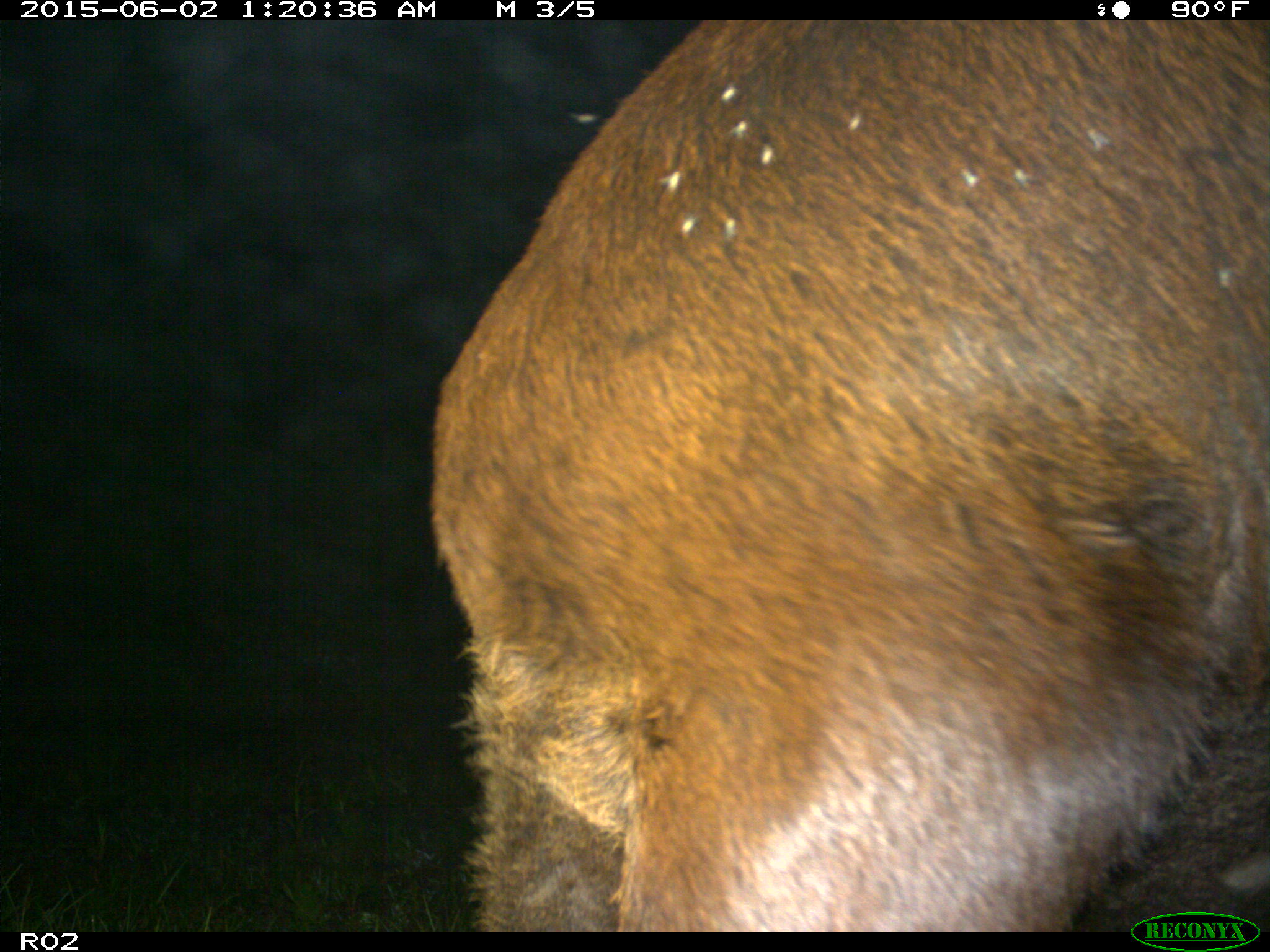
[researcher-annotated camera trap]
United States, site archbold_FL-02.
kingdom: Animalia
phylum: Chordata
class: Mammalia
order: Artiodactyla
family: Bovidae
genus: Bos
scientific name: Bos taurus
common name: domestic cow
Bos taurus (domestic cow).